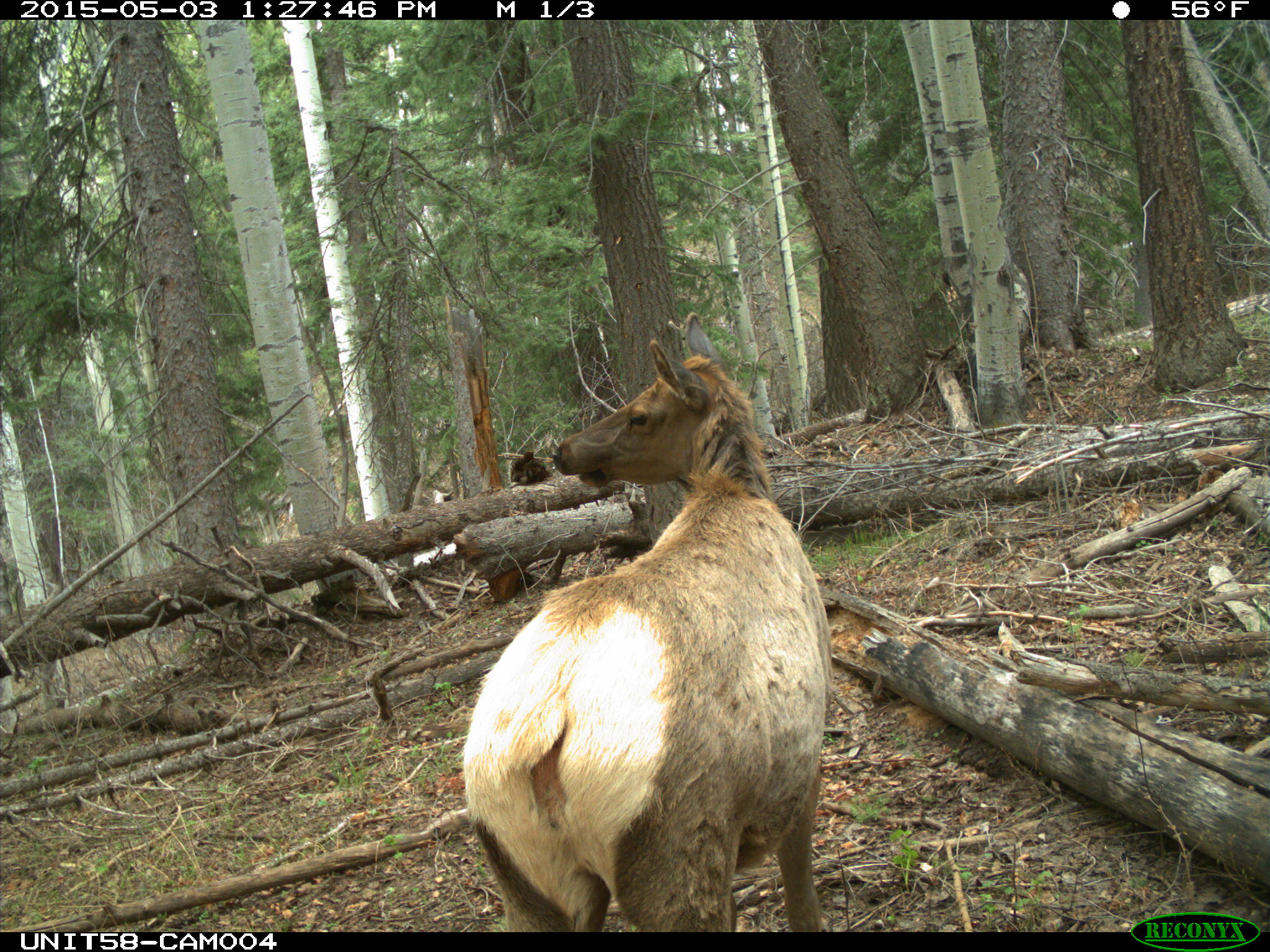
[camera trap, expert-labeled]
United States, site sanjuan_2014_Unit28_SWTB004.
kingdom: Animalia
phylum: Chordata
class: Mammalia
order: Artiodactyla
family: Cervidae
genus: Cervus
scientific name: Cervus elaphus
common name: red deer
Cervus elaphus (red deer).